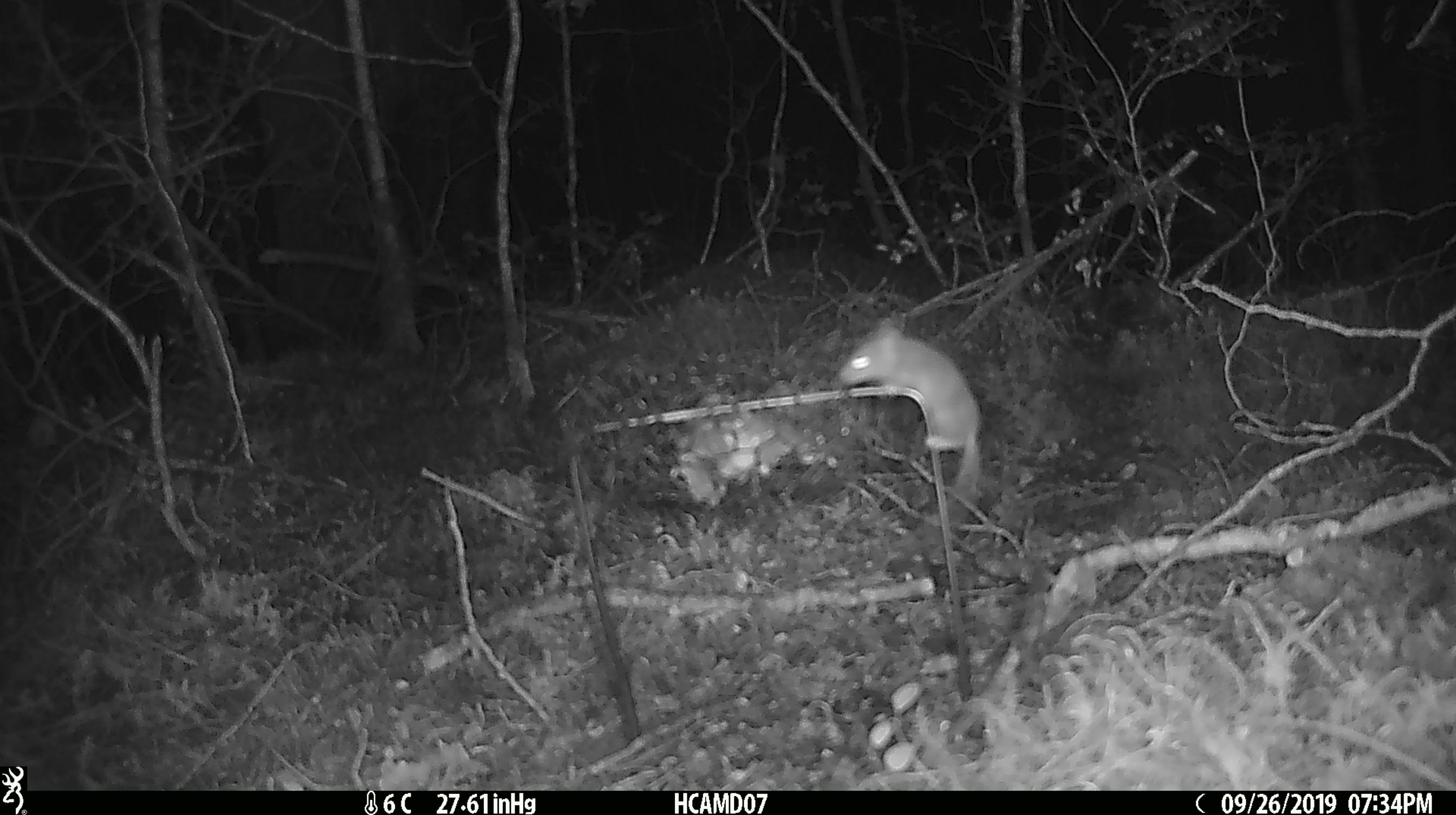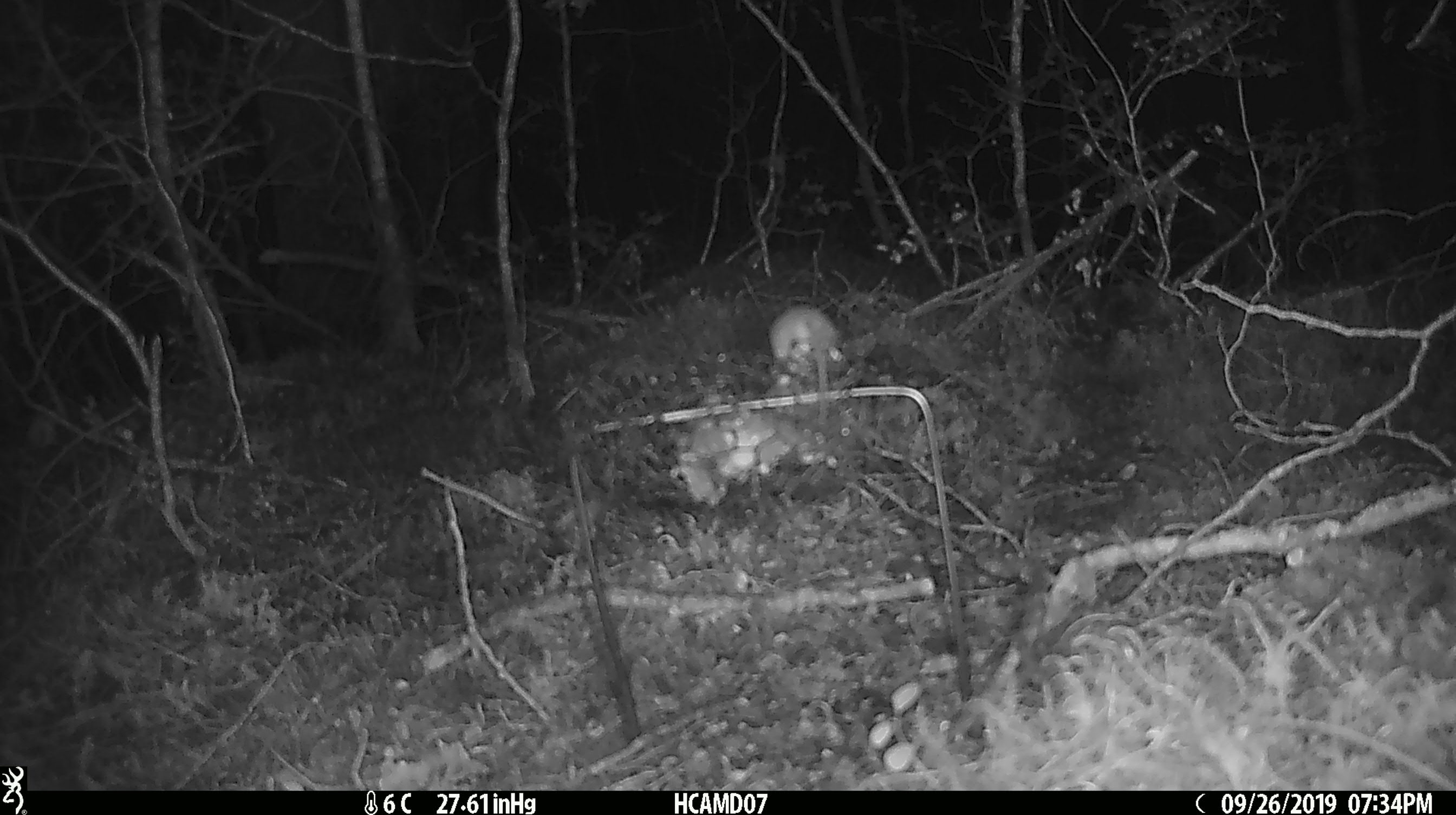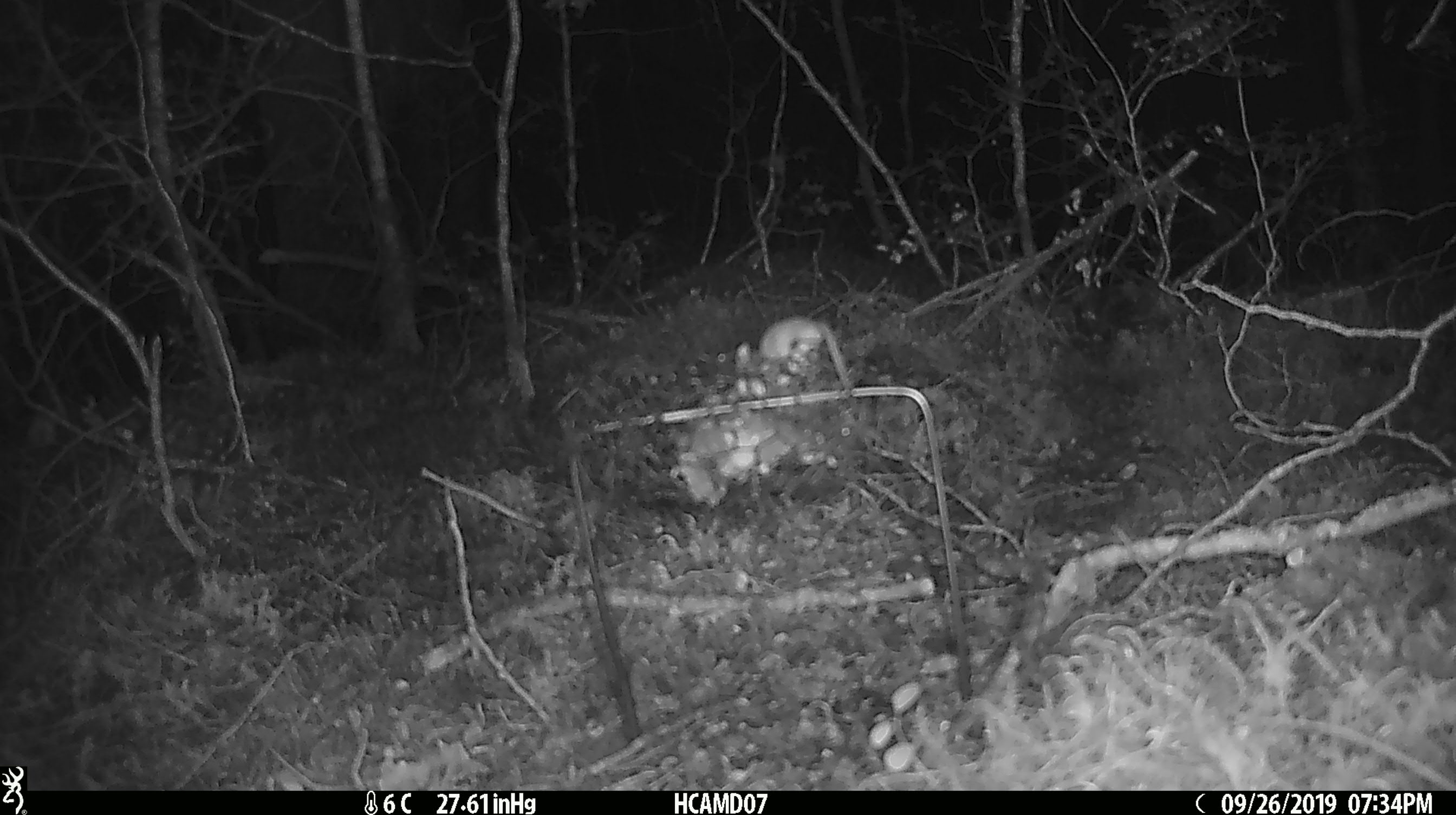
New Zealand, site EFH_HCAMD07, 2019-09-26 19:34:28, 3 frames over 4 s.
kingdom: Animalia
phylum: Chordata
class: Mammalia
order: Rodentia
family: Muridae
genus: Mus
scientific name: Mus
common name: mouse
Mouse (Mus).